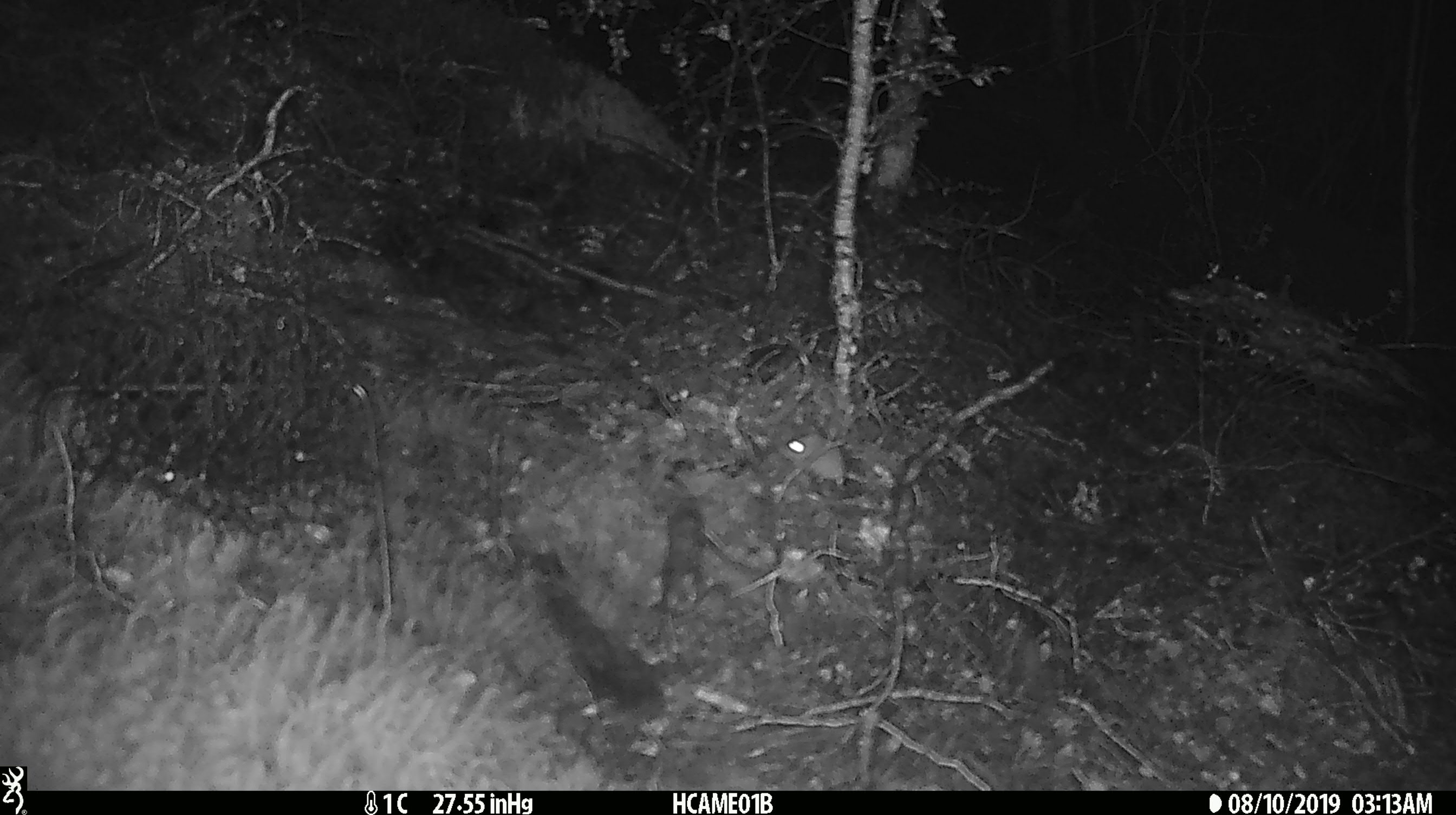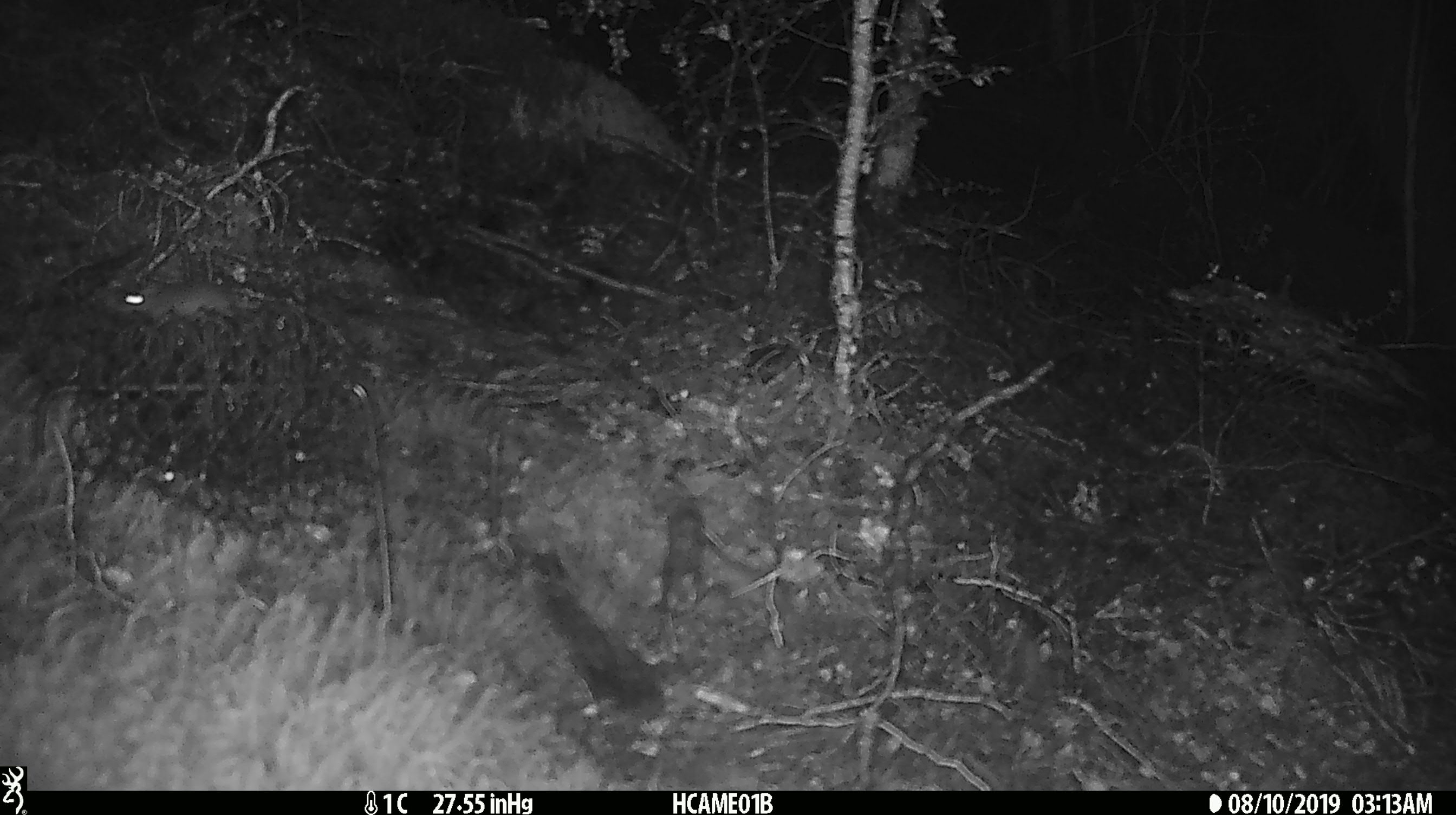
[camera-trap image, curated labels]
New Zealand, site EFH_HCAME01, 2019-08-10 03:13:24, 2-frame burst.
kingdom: Animalia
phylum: Chordata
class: Mammalia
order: Rodentia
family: Muridae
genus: Mus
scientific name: Mus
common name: mouse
Mouse (Mus).